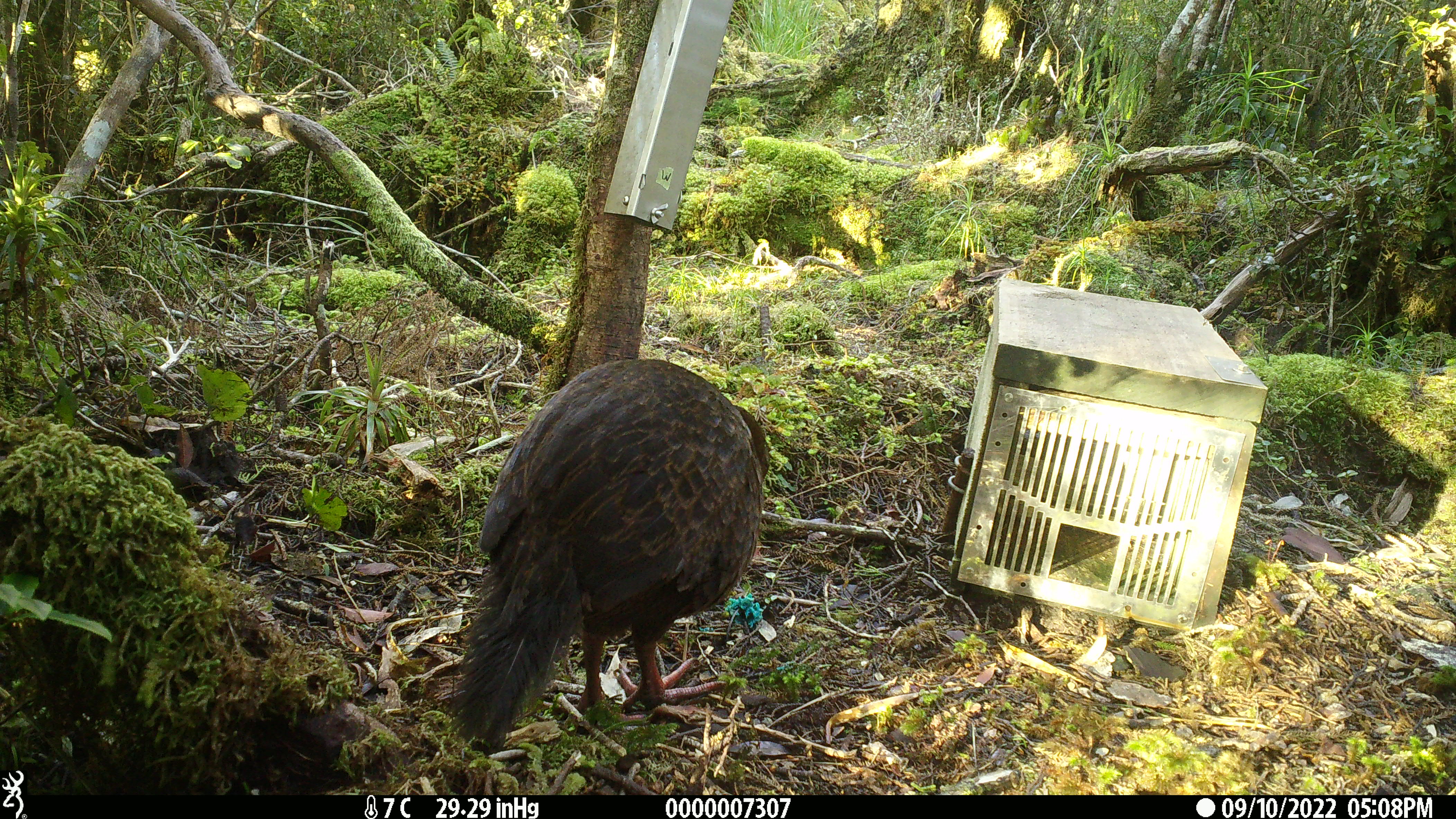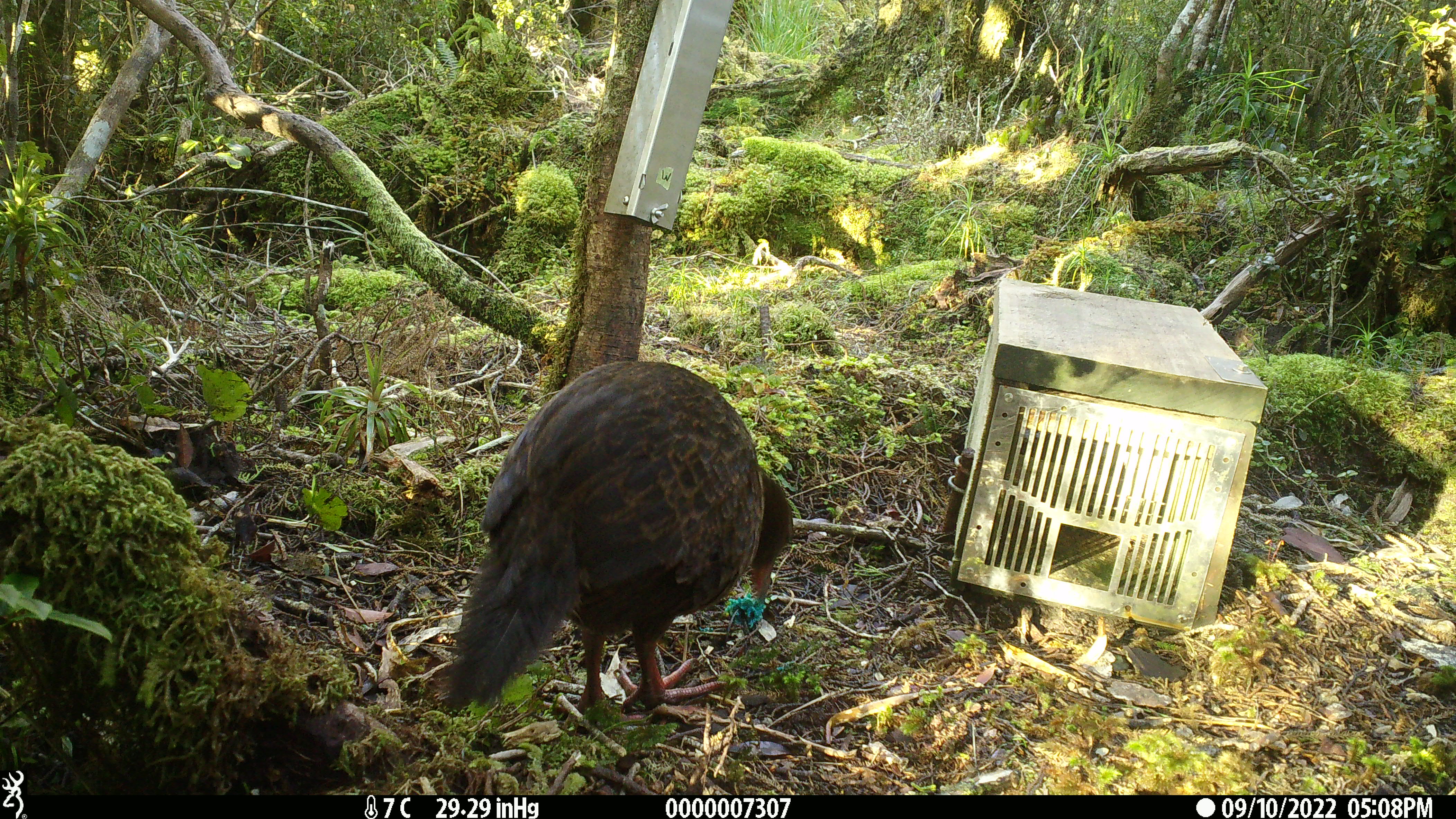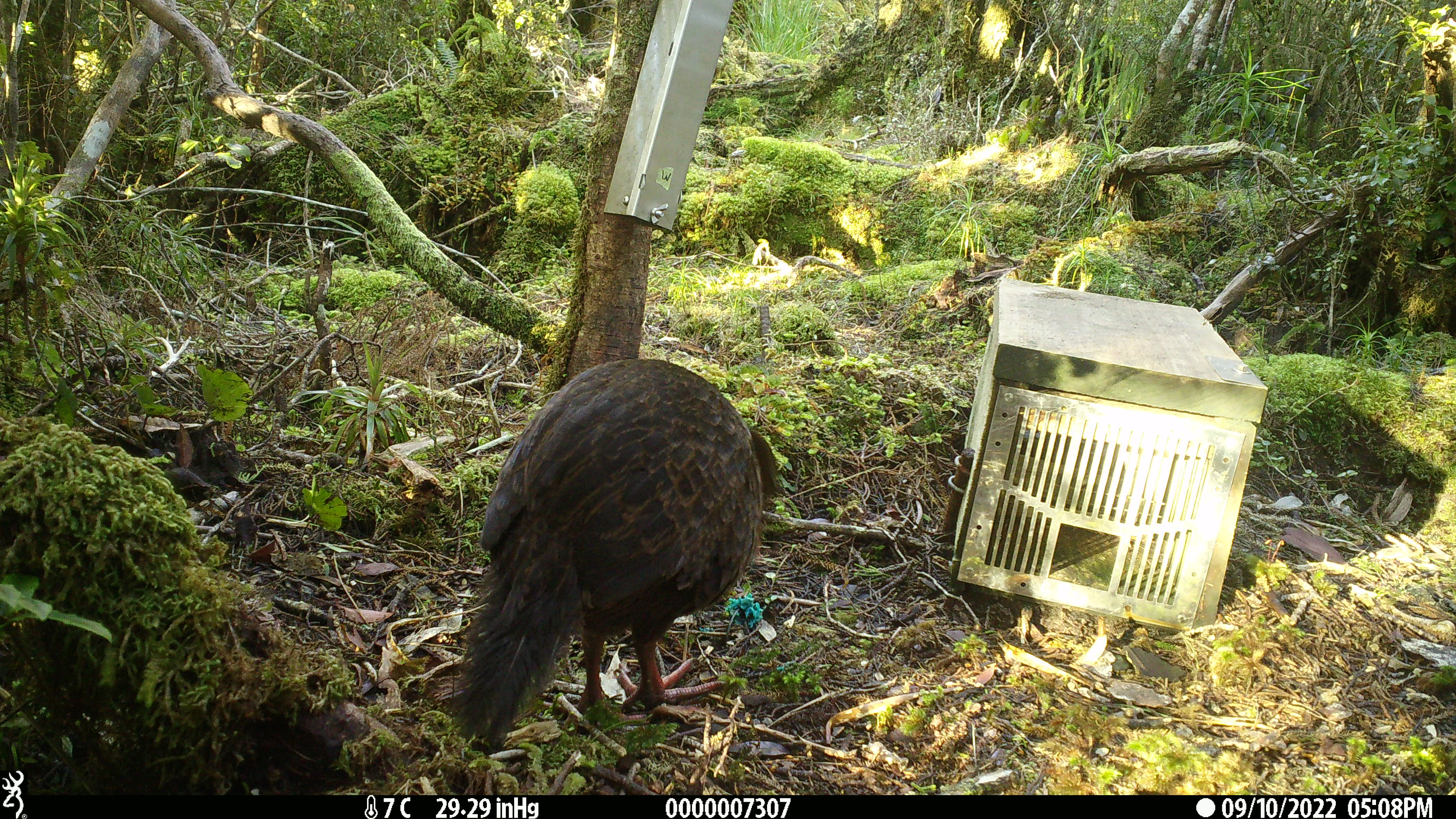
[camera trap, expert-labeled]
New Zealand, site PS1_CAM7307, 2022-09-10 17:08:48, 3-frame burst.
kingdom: Animalia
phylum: Chordata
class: Aves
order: Gruiformes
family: Rallidae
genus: Gallirallus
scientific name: Gallirallus australis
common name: weka